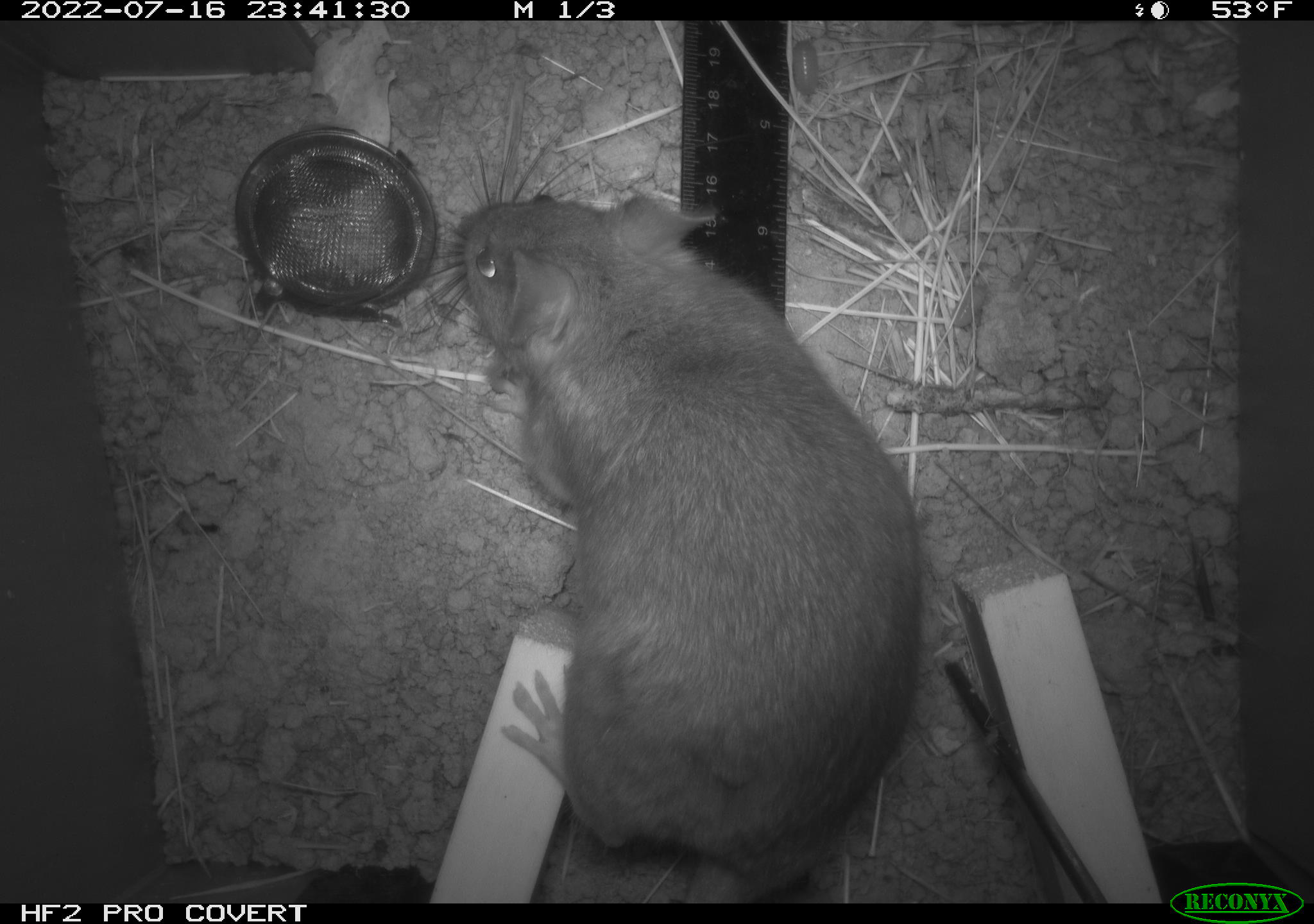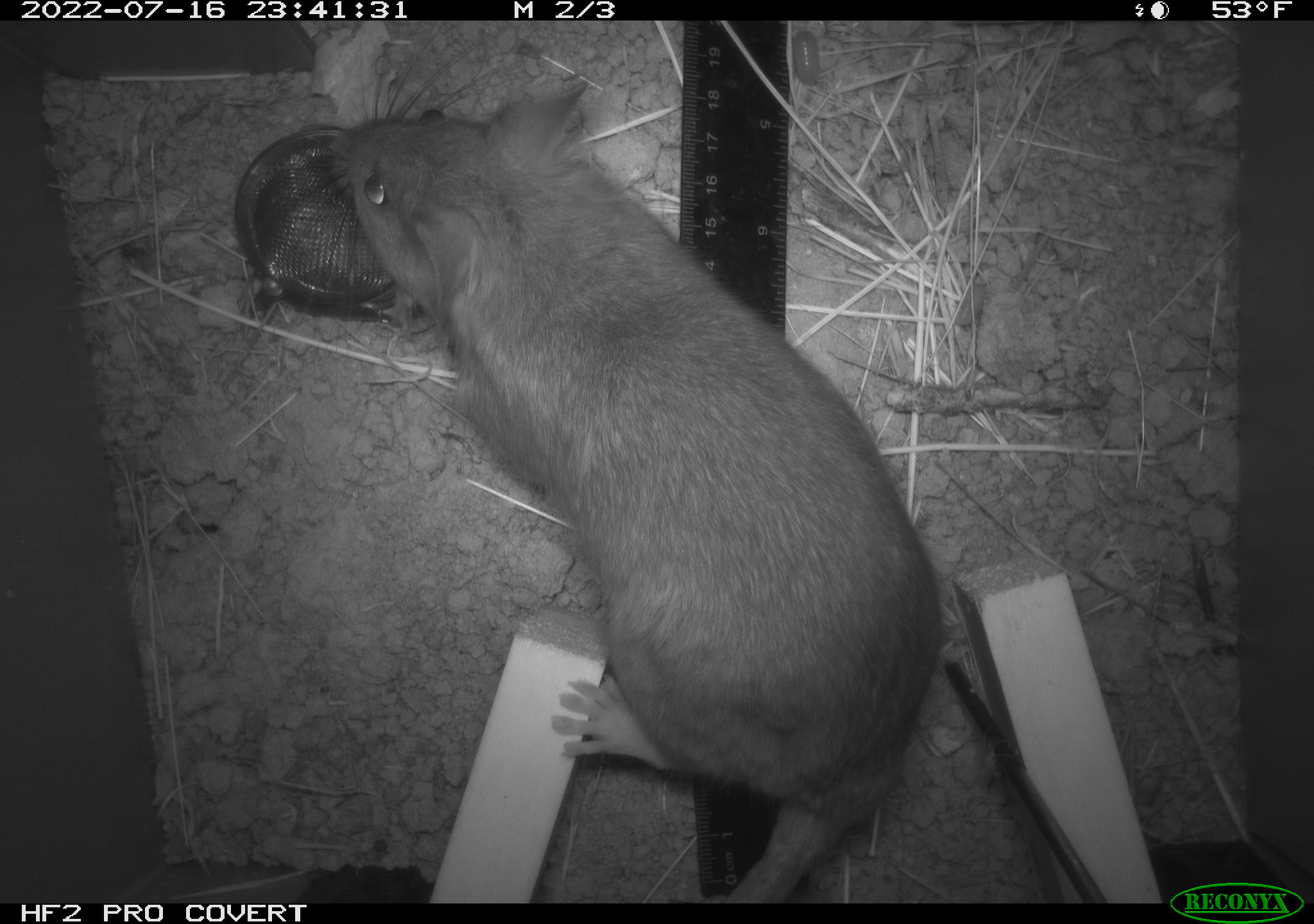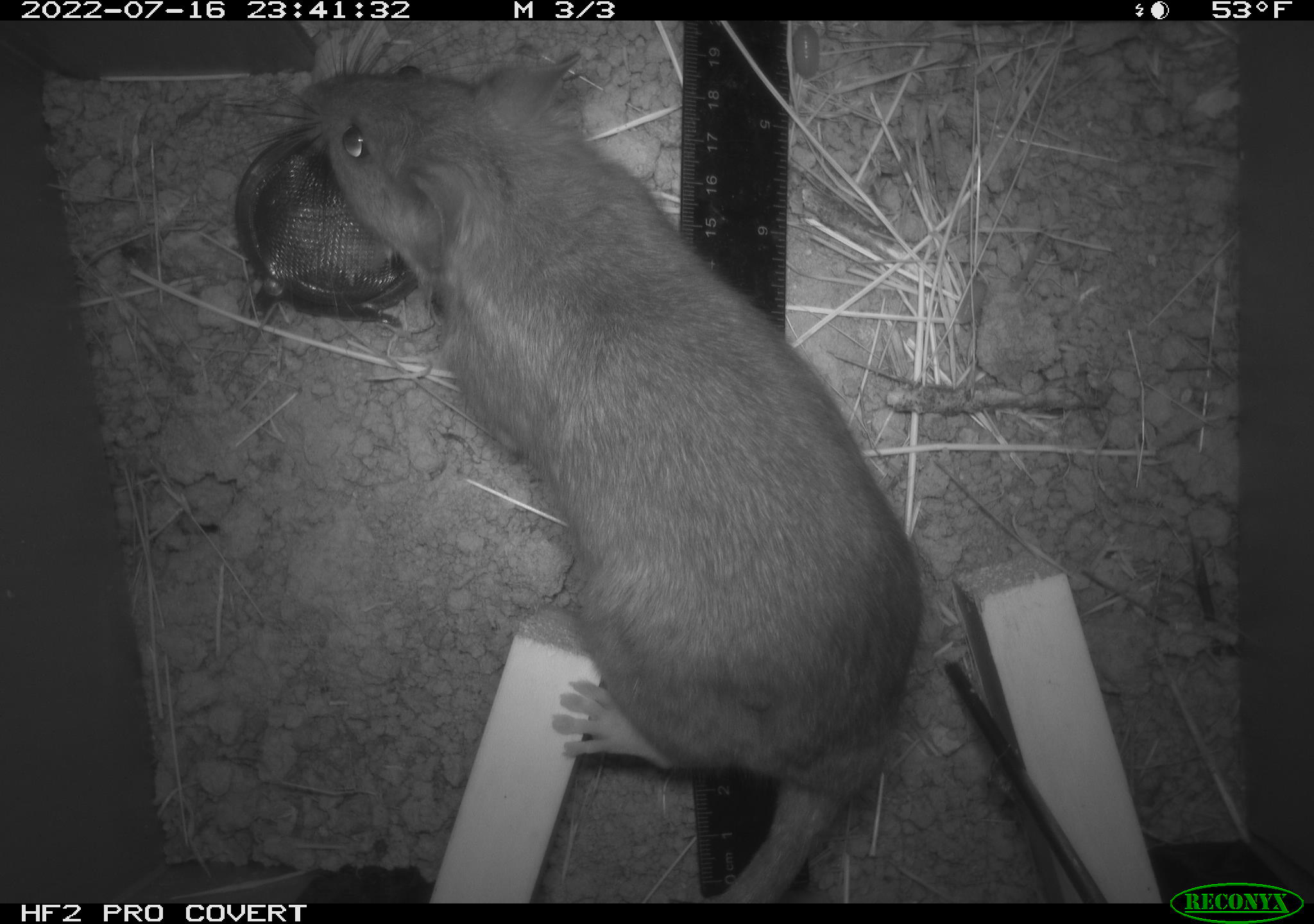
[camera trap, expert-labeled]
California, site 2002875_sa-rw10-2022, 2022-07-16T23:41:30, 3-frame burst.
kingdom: Animalia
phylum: Chordata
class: Mammalia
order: Rodentia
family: Cricetidae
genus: Neotoma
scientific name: Neotoma fuscipes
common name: dusky-footed woodrat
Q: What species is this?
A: Dusky-footed woodrat (Neotoma fuscipes).